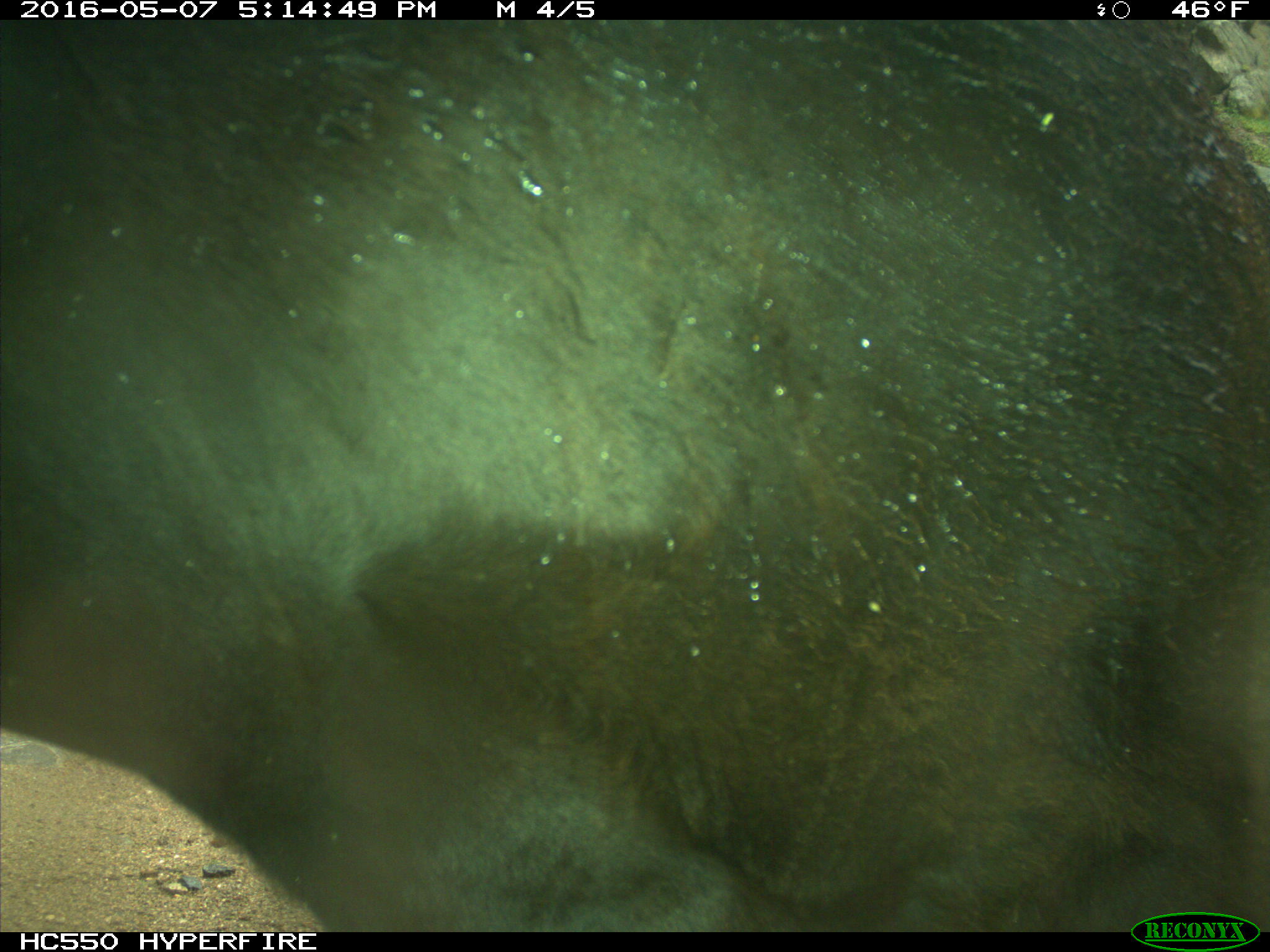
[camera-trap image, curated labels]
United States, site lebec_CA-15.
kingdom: Animalia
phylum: Chordata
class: Mammalia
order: Artiodactyla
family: Bovidae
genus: Bos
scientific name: Bos taurus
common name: domestic cow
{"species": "Bos taurus (domestic cow)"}